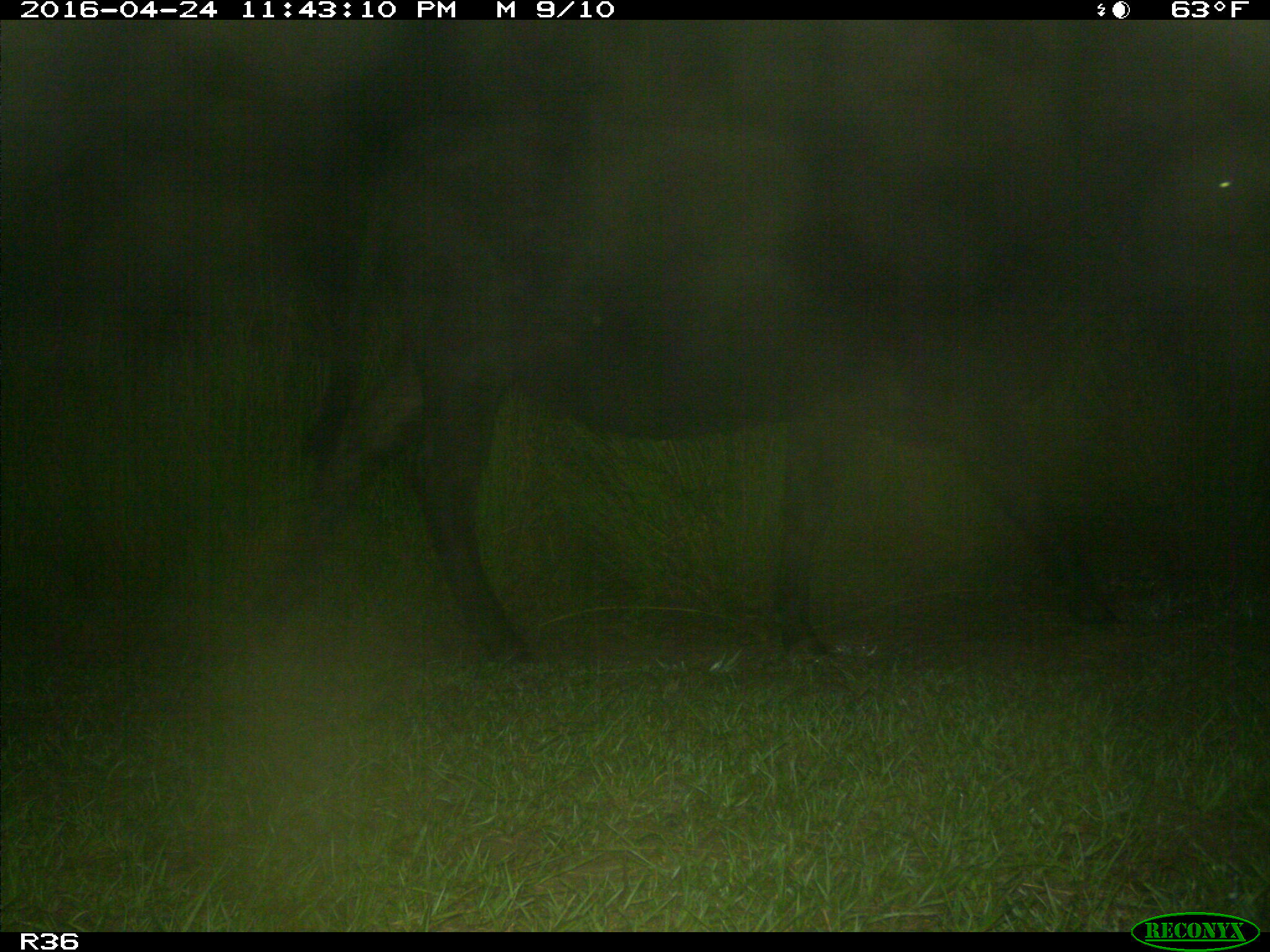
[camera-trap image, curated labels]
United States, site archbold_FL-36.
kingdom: Animalia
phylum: Chordata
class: Mammalia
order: Artiodactyla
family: Bovidae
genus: Bos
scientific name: Bos taurus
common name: domestic cow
Bos taurus (domestic cow).